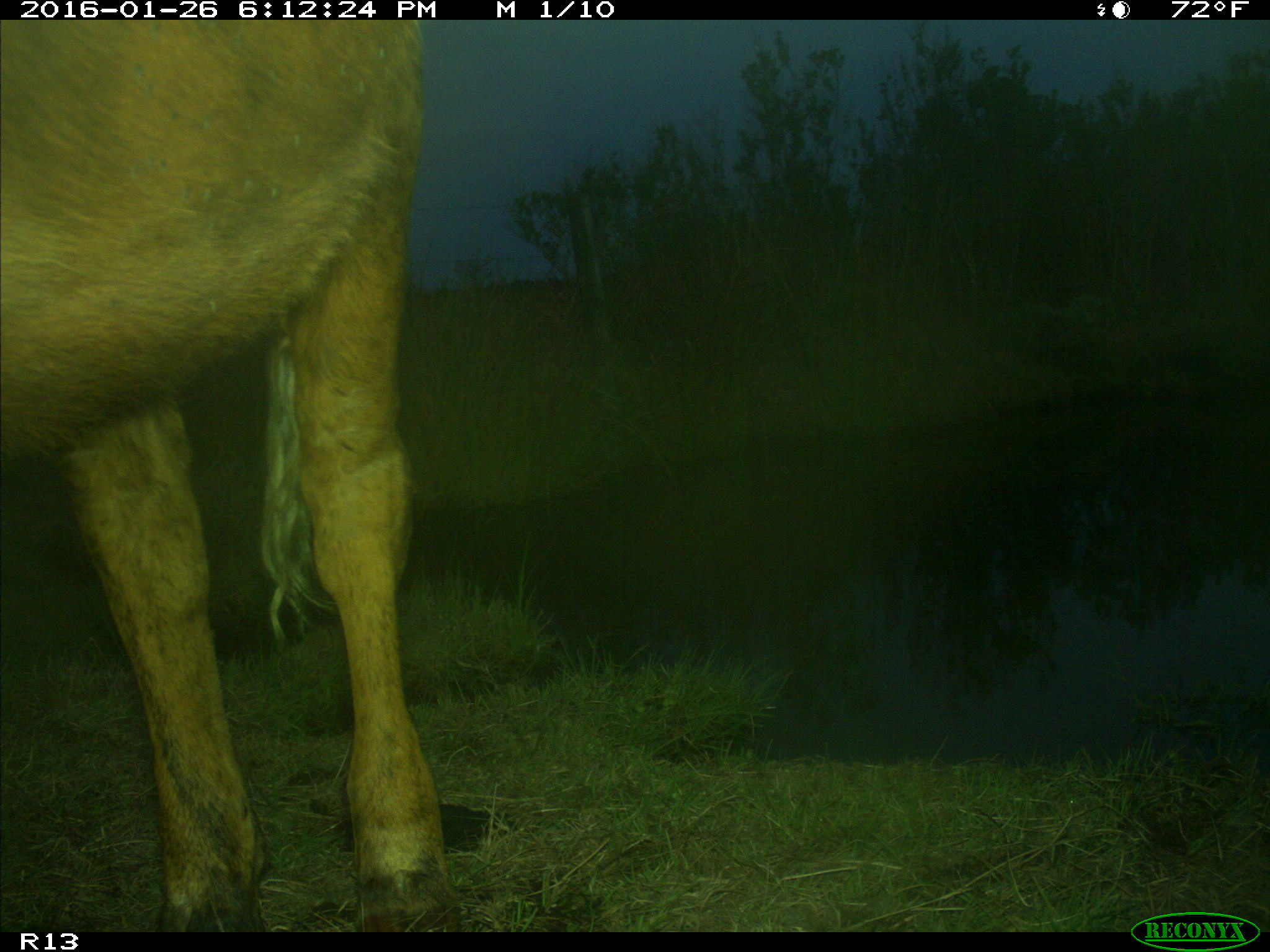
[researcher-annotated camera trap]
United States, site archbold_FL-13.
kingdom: Animalia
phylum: Chordata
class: Mammalia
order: Artiodactyla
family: Bovidae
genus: Bos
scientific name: Bos taurus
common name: domestic cow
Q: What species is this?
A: Bos taurus (domestic cow).